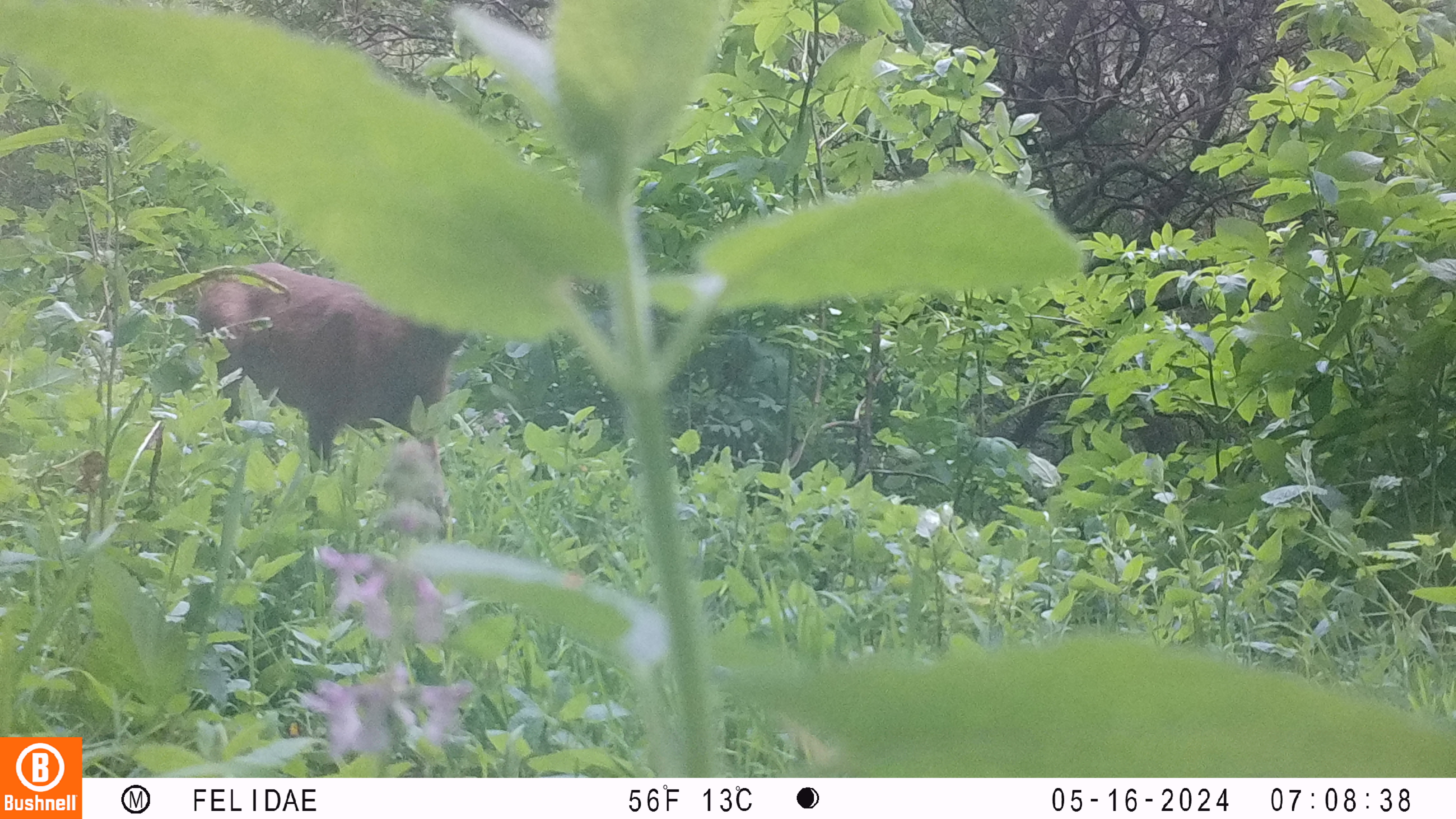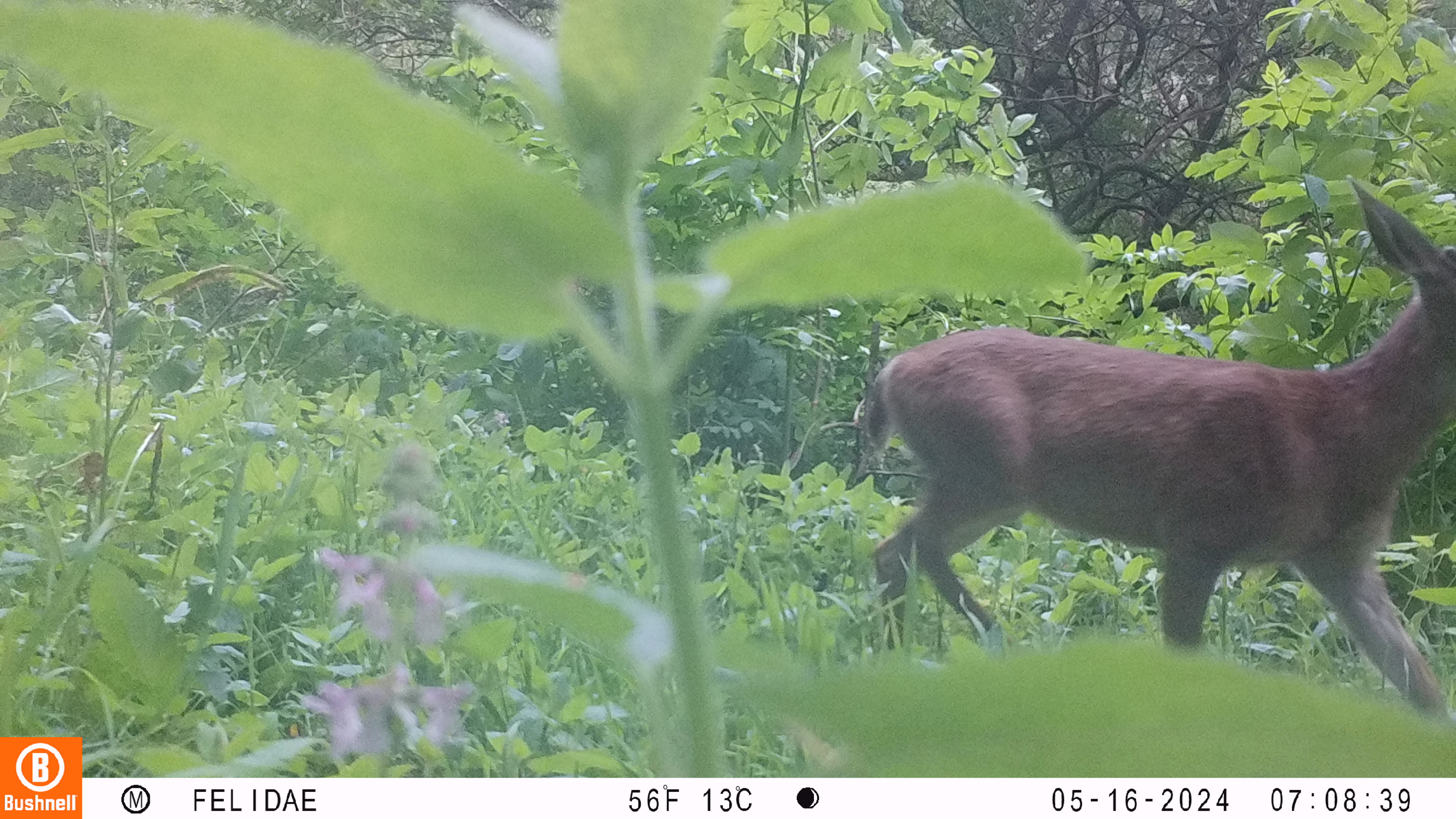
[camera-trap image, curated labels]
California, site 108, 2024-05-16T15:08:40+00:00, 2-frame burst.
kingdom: Animalia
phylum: Chordata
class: Mammalia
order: Artiodactyla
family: Cervidae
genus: Odocoileus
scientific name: Odocoileus hemionus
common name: mule deer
Mule deer (Odocoileus hemionus).